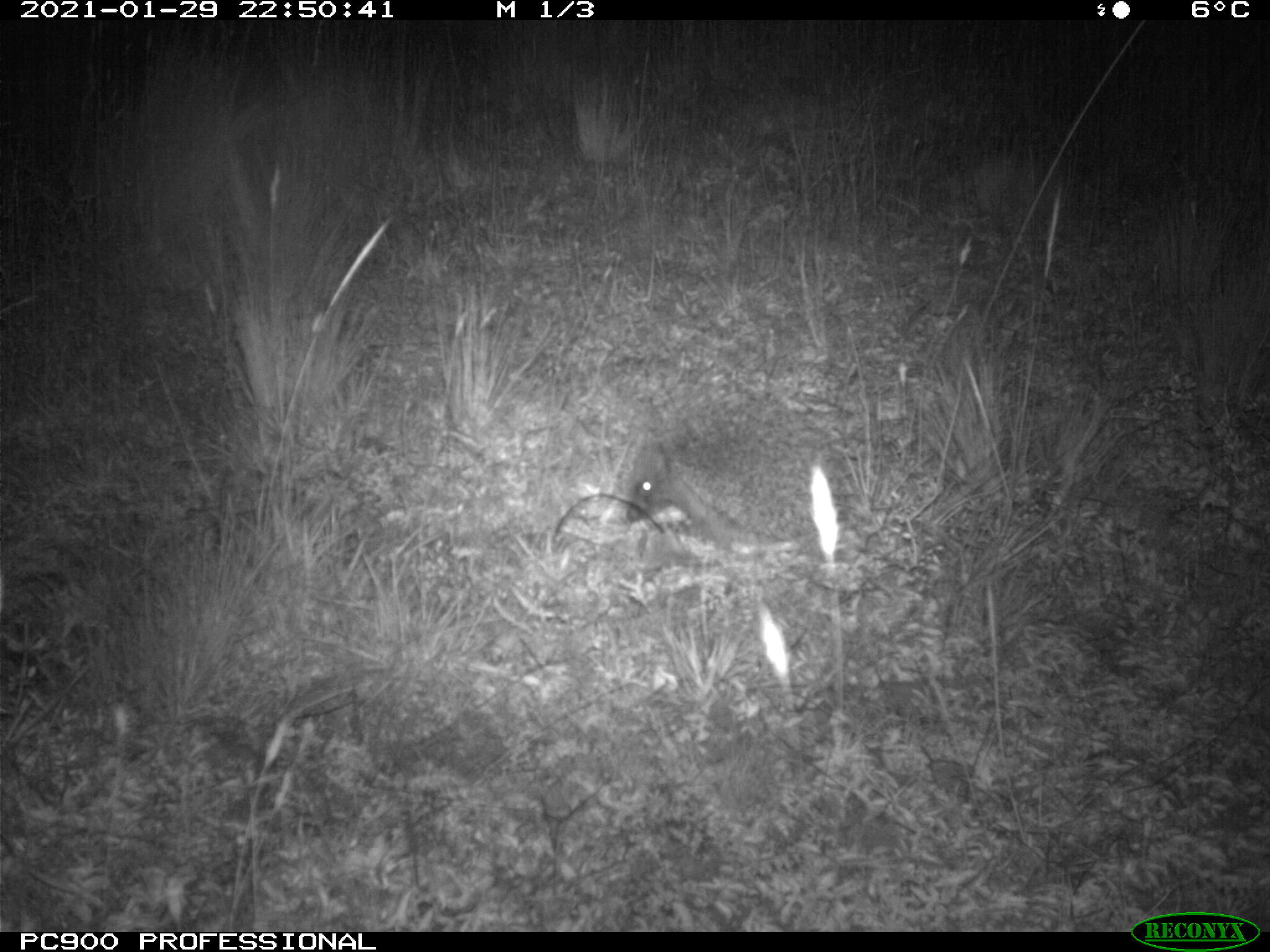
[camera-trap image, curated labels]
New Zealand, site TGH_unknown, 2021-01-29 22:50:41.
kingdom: Animalia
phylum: Chordata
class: Mammalia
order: Eulipotyphla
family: Erinaceidae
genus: Erinaceus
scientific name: Erinaceus europaeus europaeus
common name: european hedgehog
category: hedgehog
Hedgehog (european hedgehog) (Erinaceus europaeus europaeus).